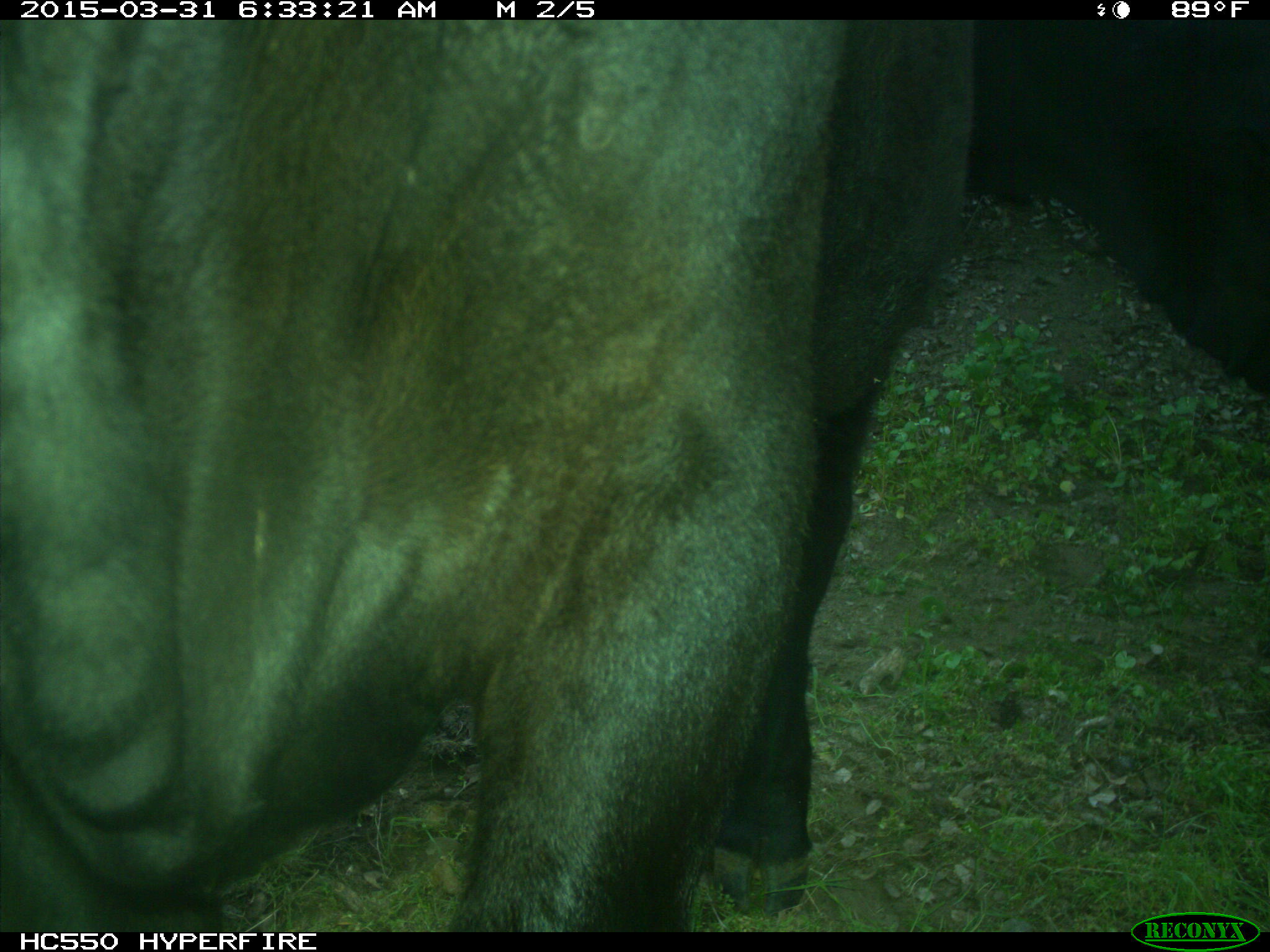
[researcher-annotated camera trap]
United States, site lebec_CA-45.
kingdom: Animalia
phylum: Chordata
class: Mammalia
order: Artiodactyla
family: Bovidae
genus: Bos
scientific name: Bos taurus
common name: domestic cow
Bos taurus (domestic cow).